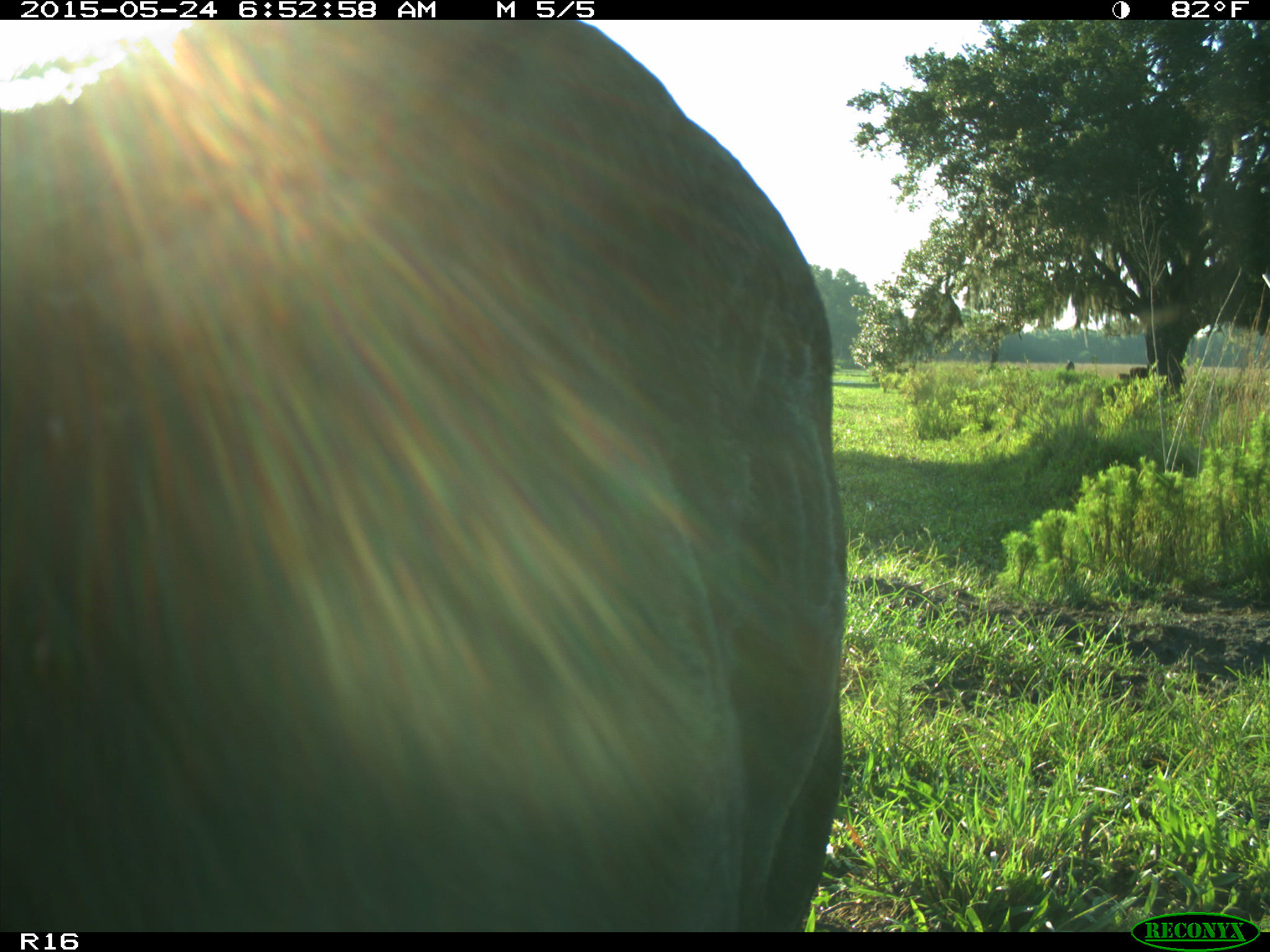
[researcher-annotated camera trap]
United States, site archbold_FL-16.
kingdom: Animalia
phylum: Chordata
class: Mammalia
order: Artiodactyla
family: Bovidae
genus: Bos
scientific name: Bos taurus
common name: domestic cow